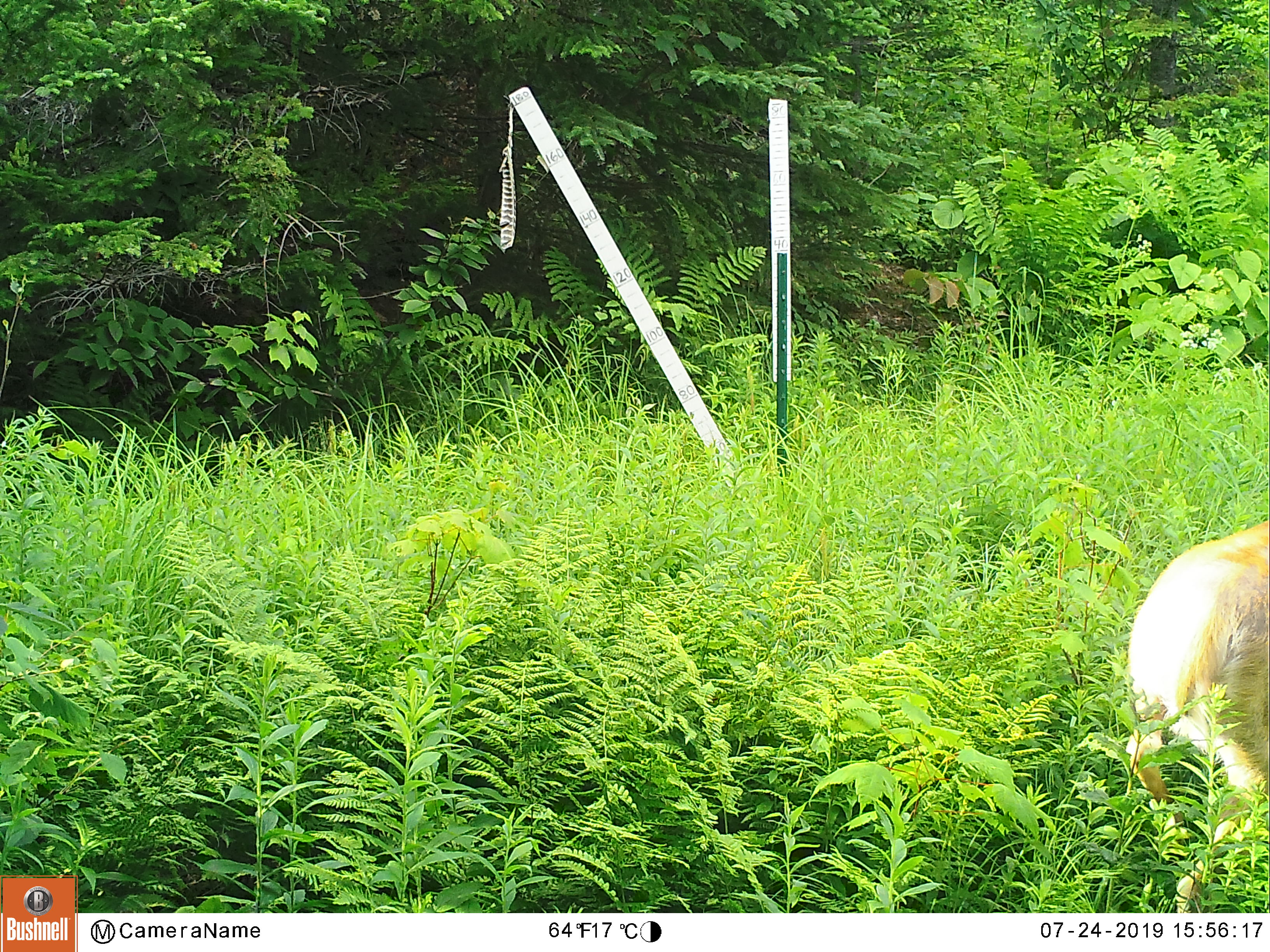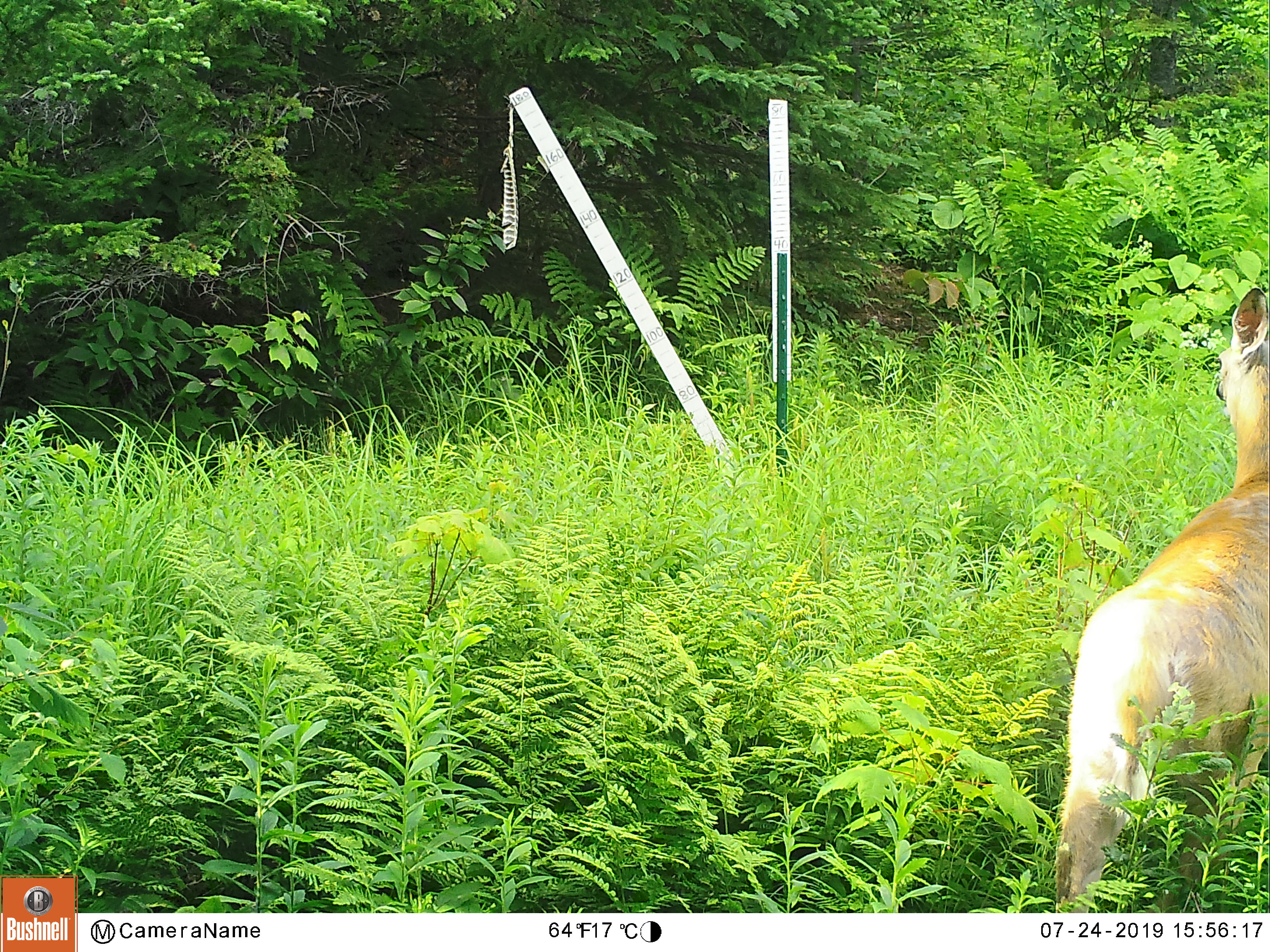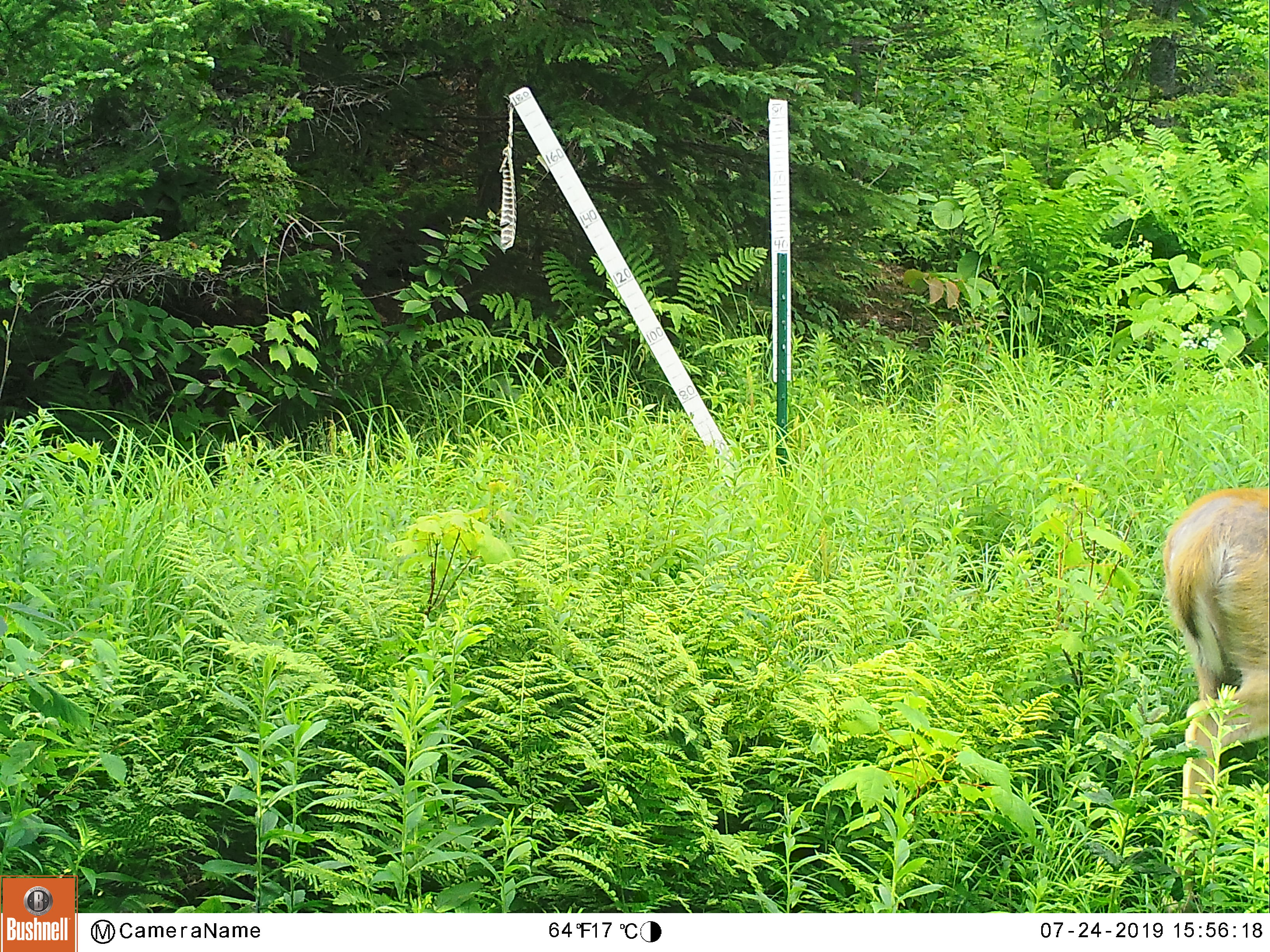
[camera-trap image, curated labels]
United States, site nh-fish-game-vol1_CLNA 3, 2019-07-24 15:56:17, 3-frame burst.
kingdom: Animalia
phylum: Chordata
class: Mammalia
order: Artiodactyla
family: Cervidae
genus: Odocoileus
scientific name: Odocoileus virginianus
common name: white-tailed deer